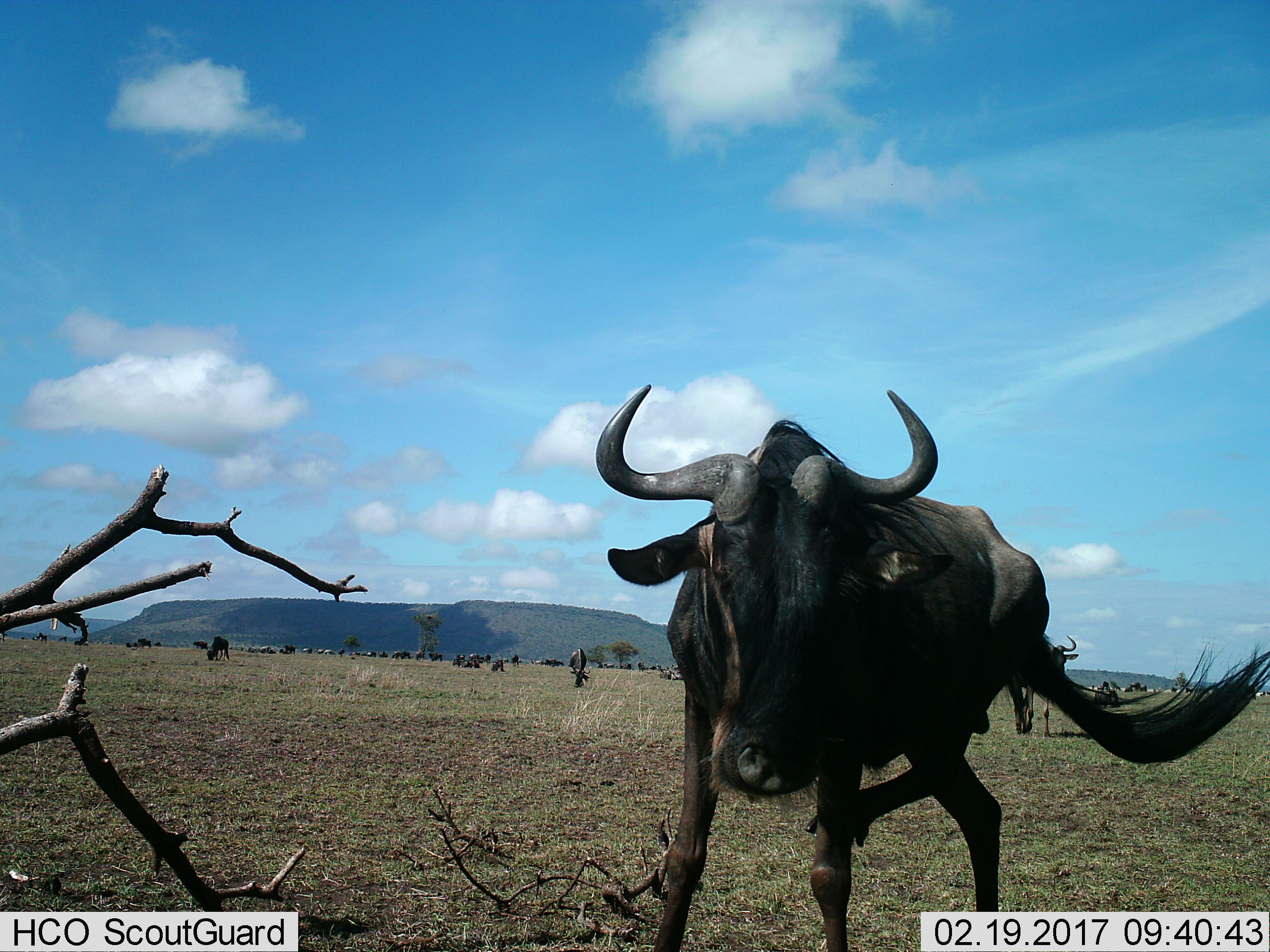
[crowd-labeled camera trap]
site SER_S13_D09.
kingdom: Animalia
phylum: Chordata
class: Mammalia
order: Artiodactyla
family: Bovidae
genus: Connochaetes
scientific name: Connochaetes taurinus taurinus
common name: blue wildebeest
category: wildebeestblue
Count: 11-50.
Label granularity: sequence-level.